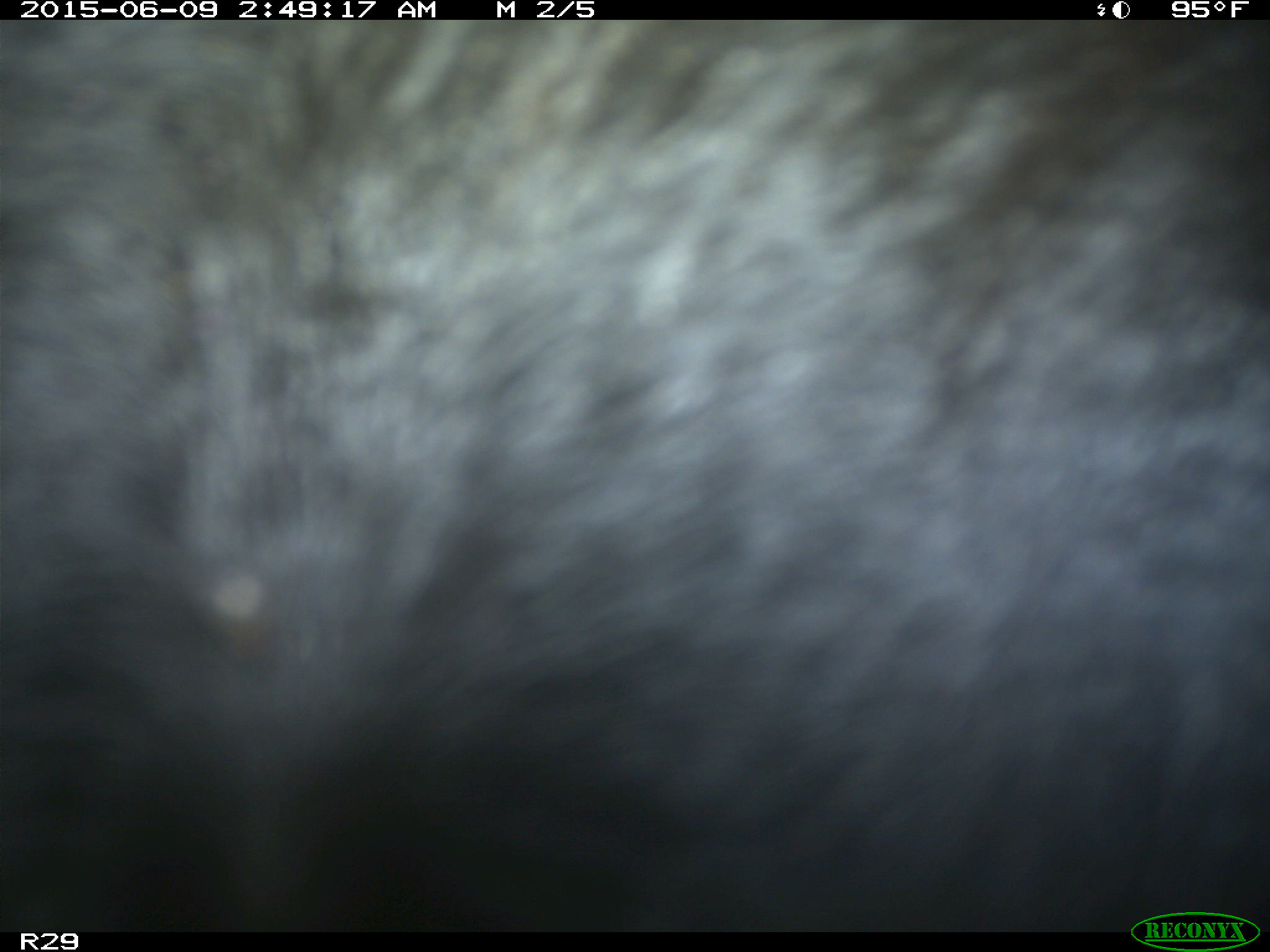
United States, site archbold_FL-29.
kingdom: Animalia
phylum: Chordata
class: Mammalia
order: Artiodactyla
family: Bovidae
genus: Bos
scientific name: Bos taurus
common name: domestic cow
Bos taurus (domestic cow).